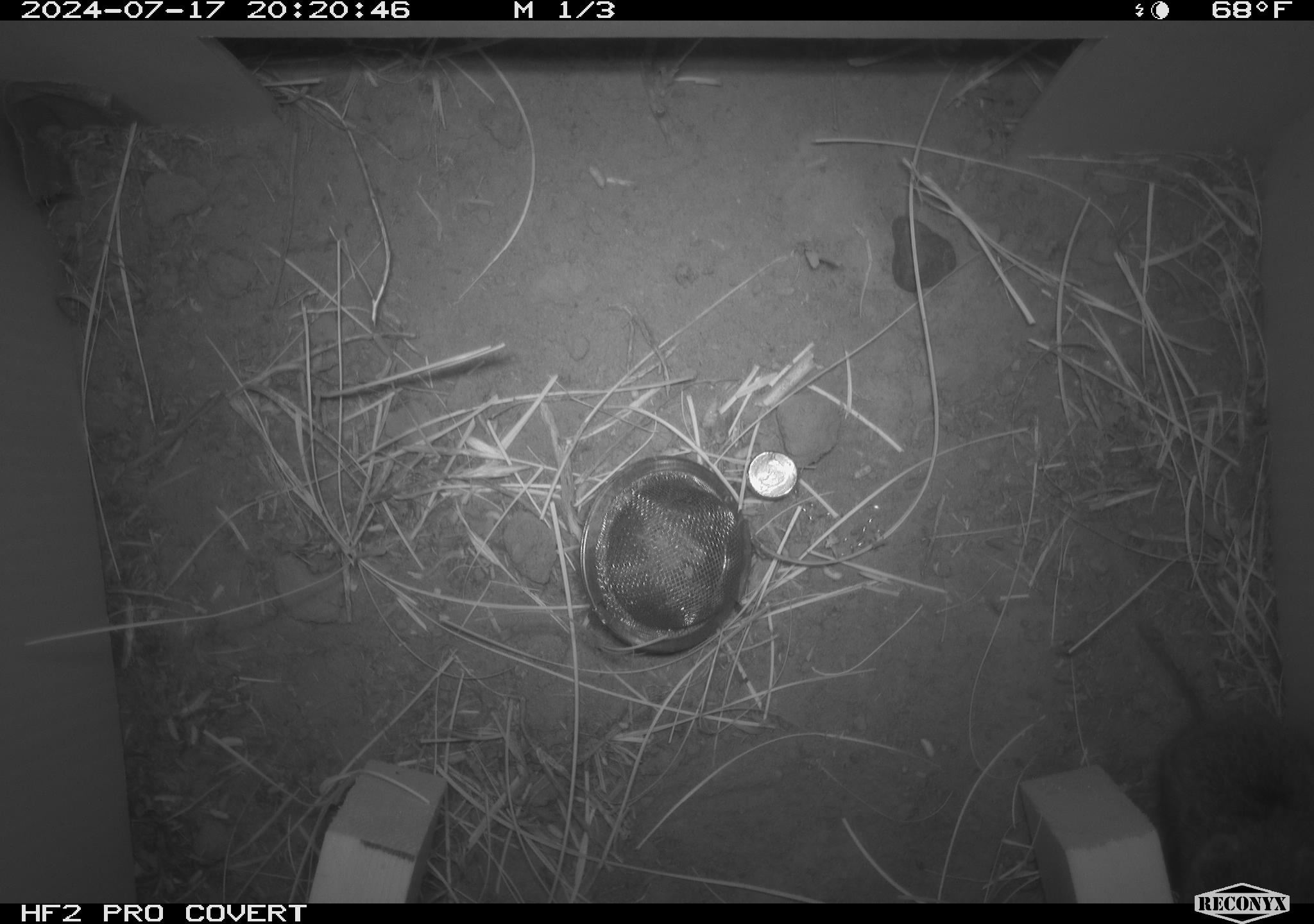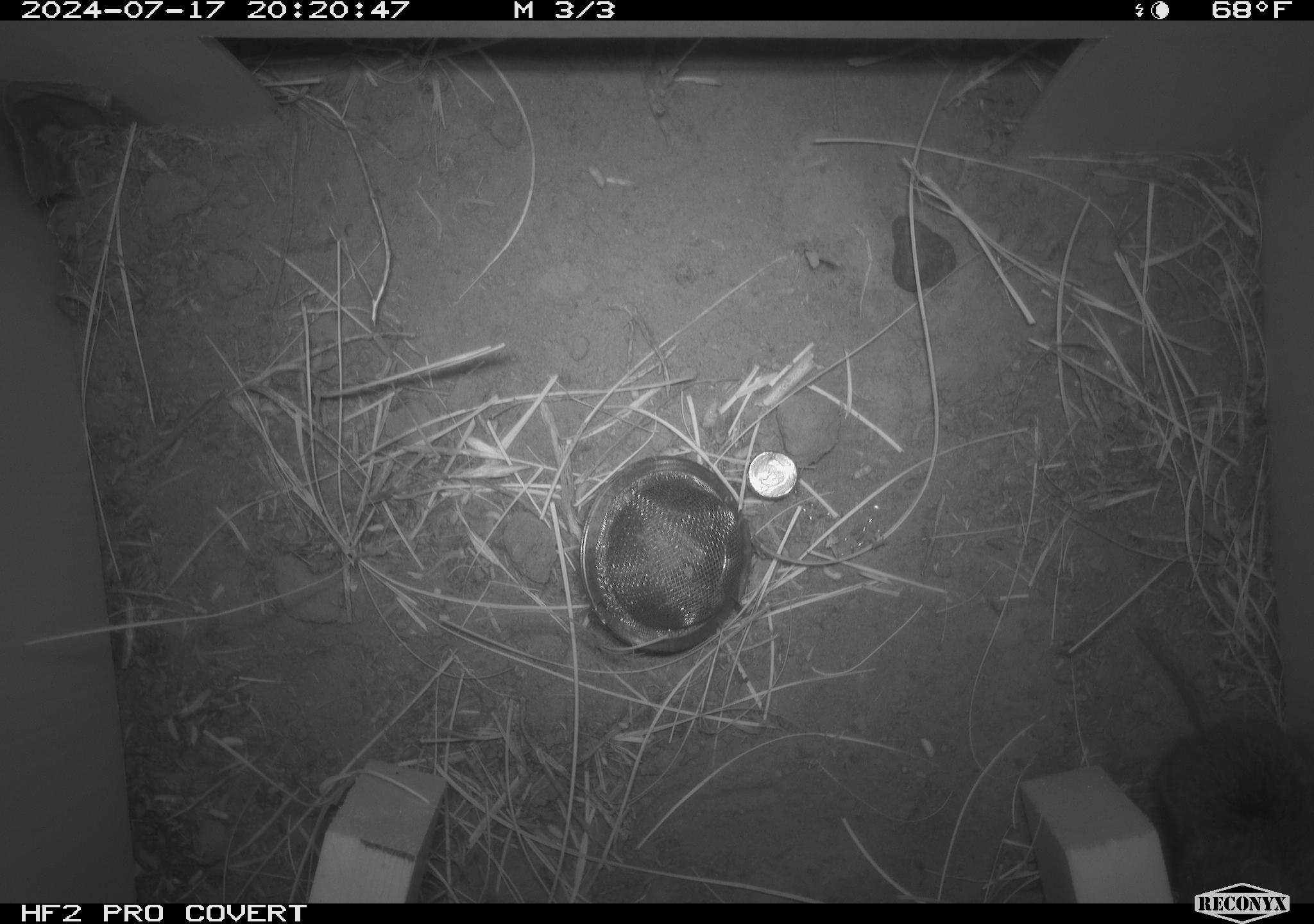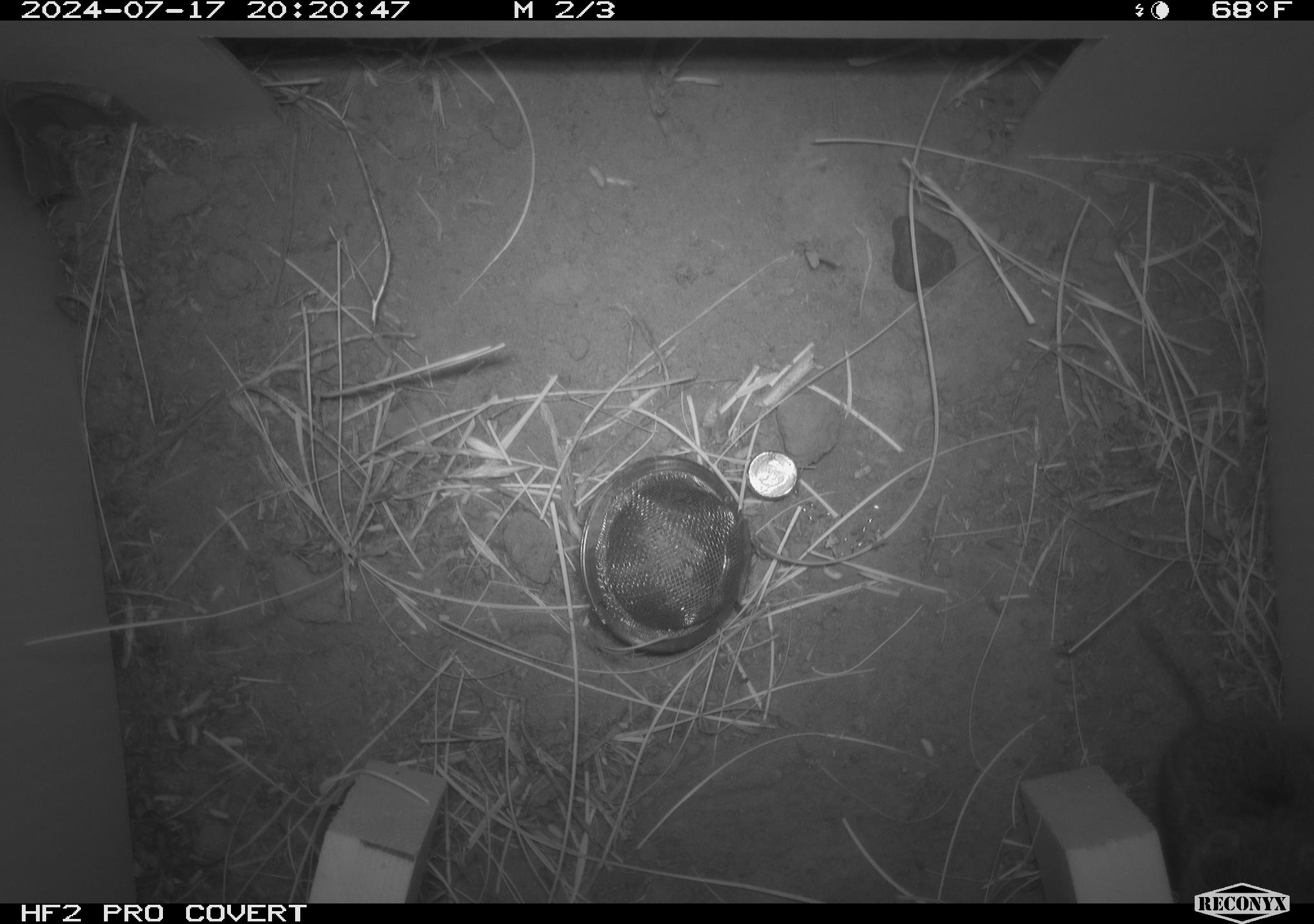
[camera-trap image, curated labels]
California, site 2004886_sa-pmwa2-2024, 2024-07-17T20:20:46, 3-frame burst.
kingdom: Animalia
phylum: Chordata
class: Mammalia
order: Rodentia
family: Cricetidae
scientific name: Arvicolinae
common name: voles, lemmings, and muskrats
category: arvicolinae subfamily